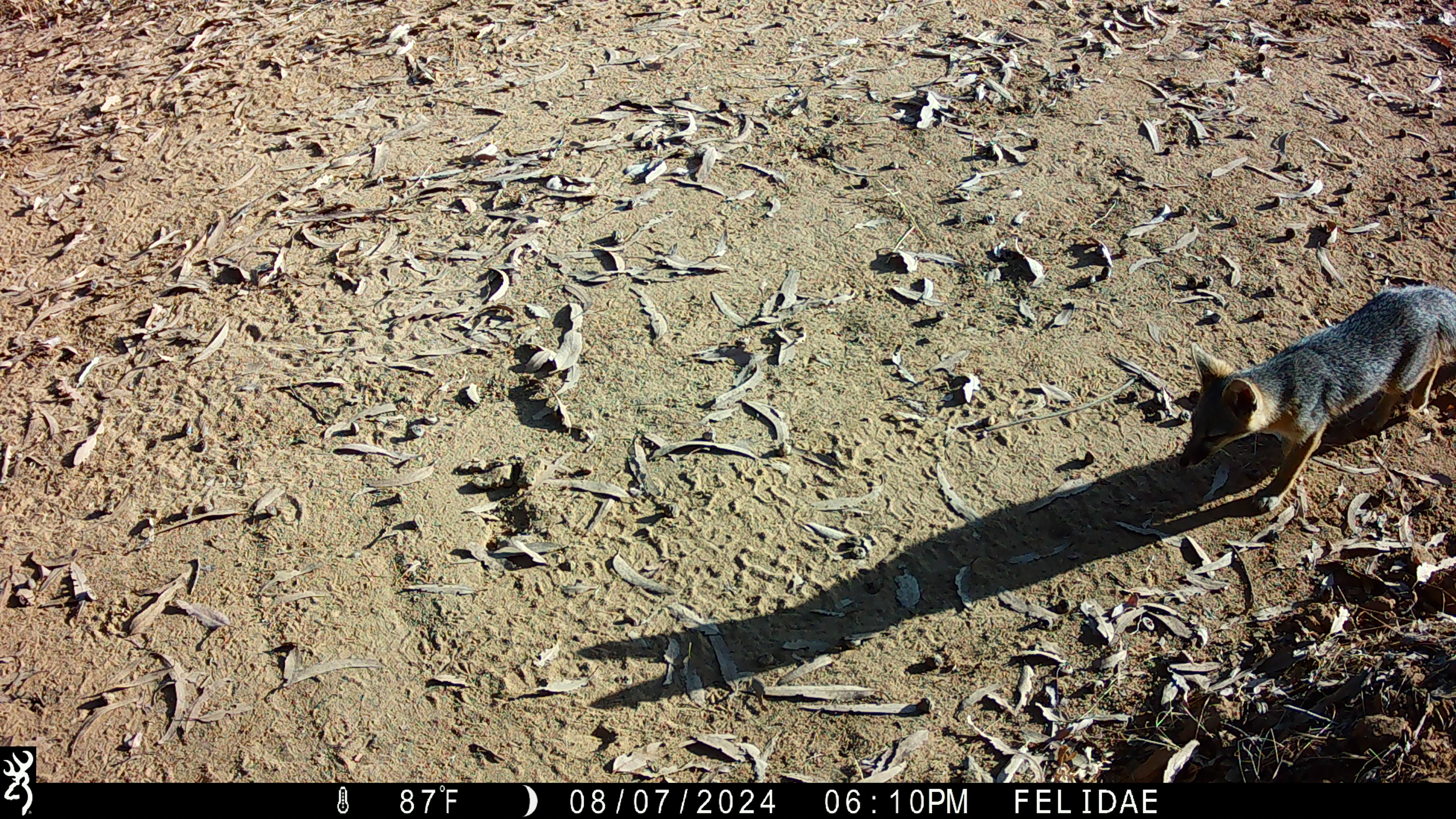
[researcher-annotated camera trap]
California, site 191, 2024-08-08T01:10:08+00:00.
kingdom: Animalia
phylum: Chordata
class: Mammalia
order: Carnivora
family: Canidae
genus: Urocyon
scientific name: Urocyon cinereoargenteus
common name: gray fox